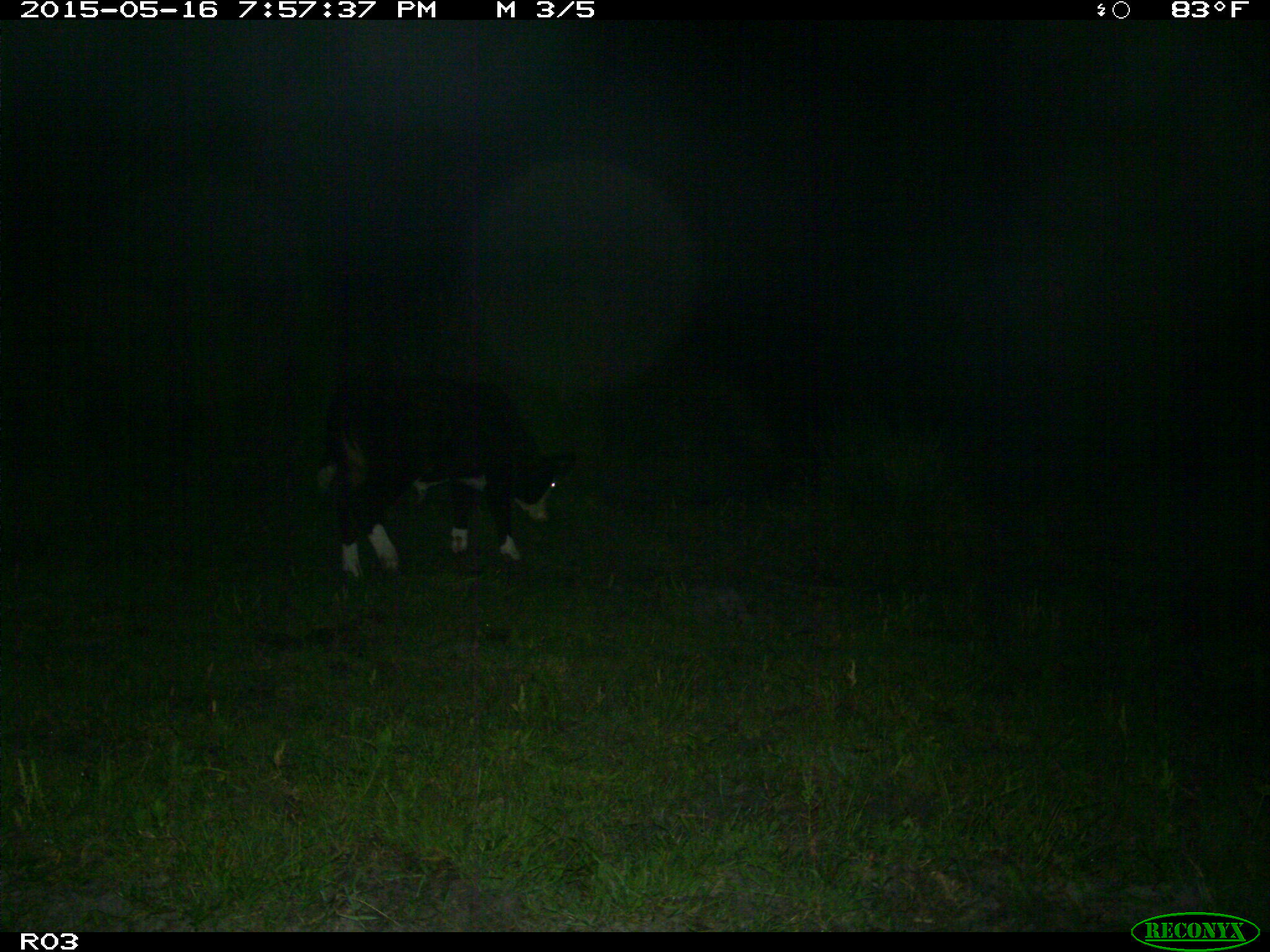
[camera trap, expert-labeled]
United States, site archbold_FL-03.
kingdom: Animalia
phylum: Chordata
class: Mammalia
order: Artiodactyla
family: Bovidae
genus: Bos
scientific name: Bos taurus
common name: domestic cow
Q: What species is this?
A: Bos taurus (domestic cow).